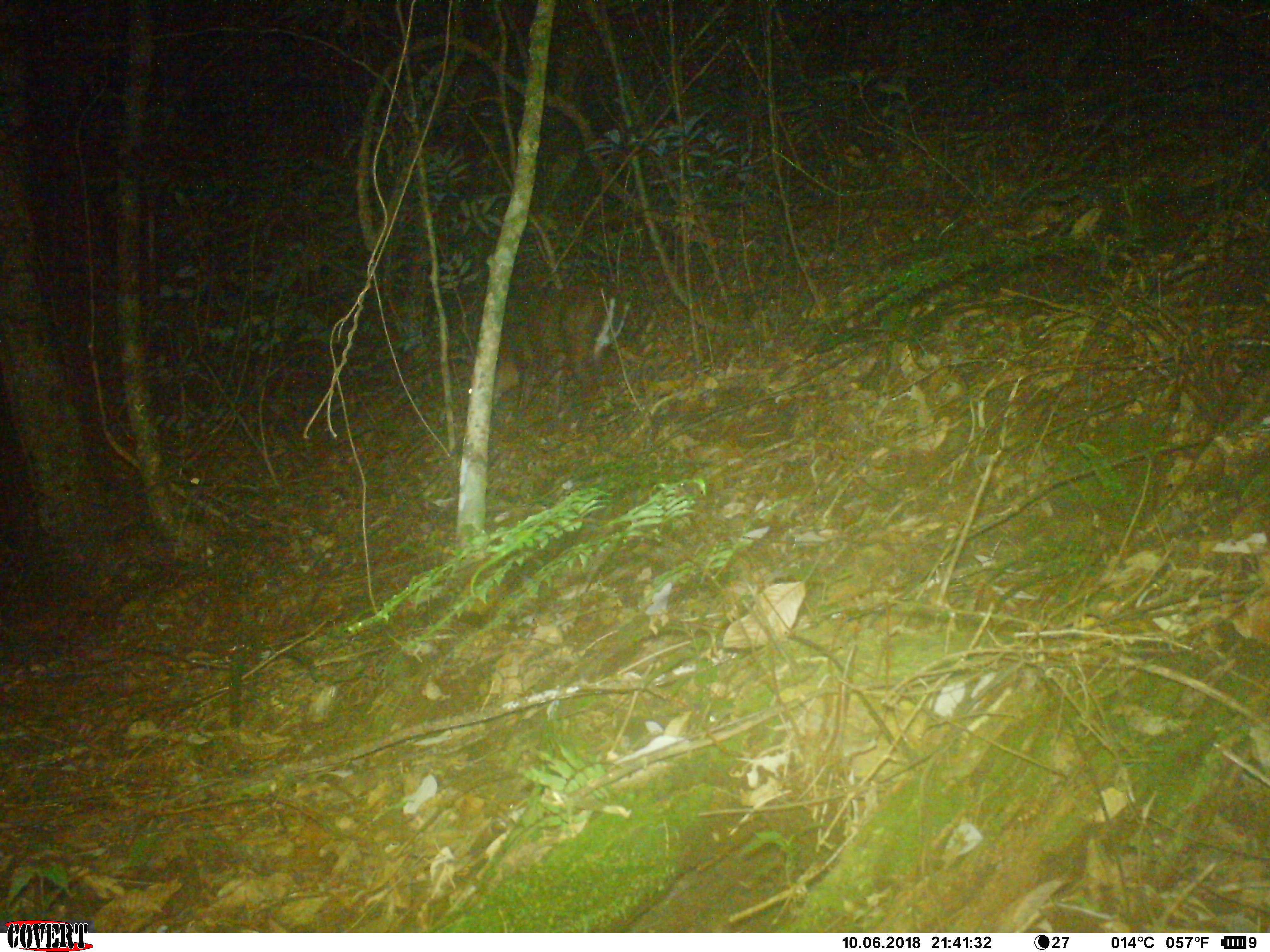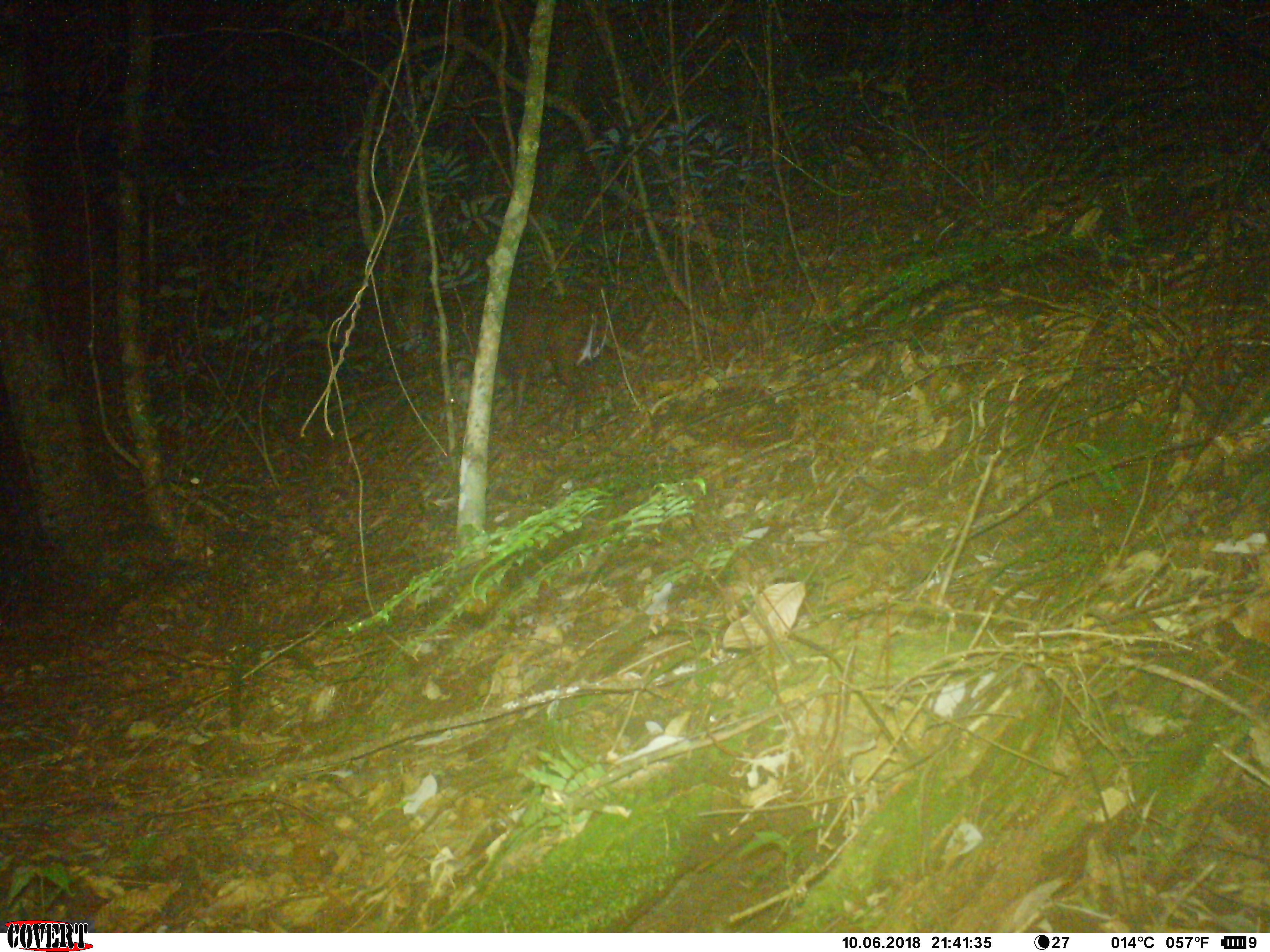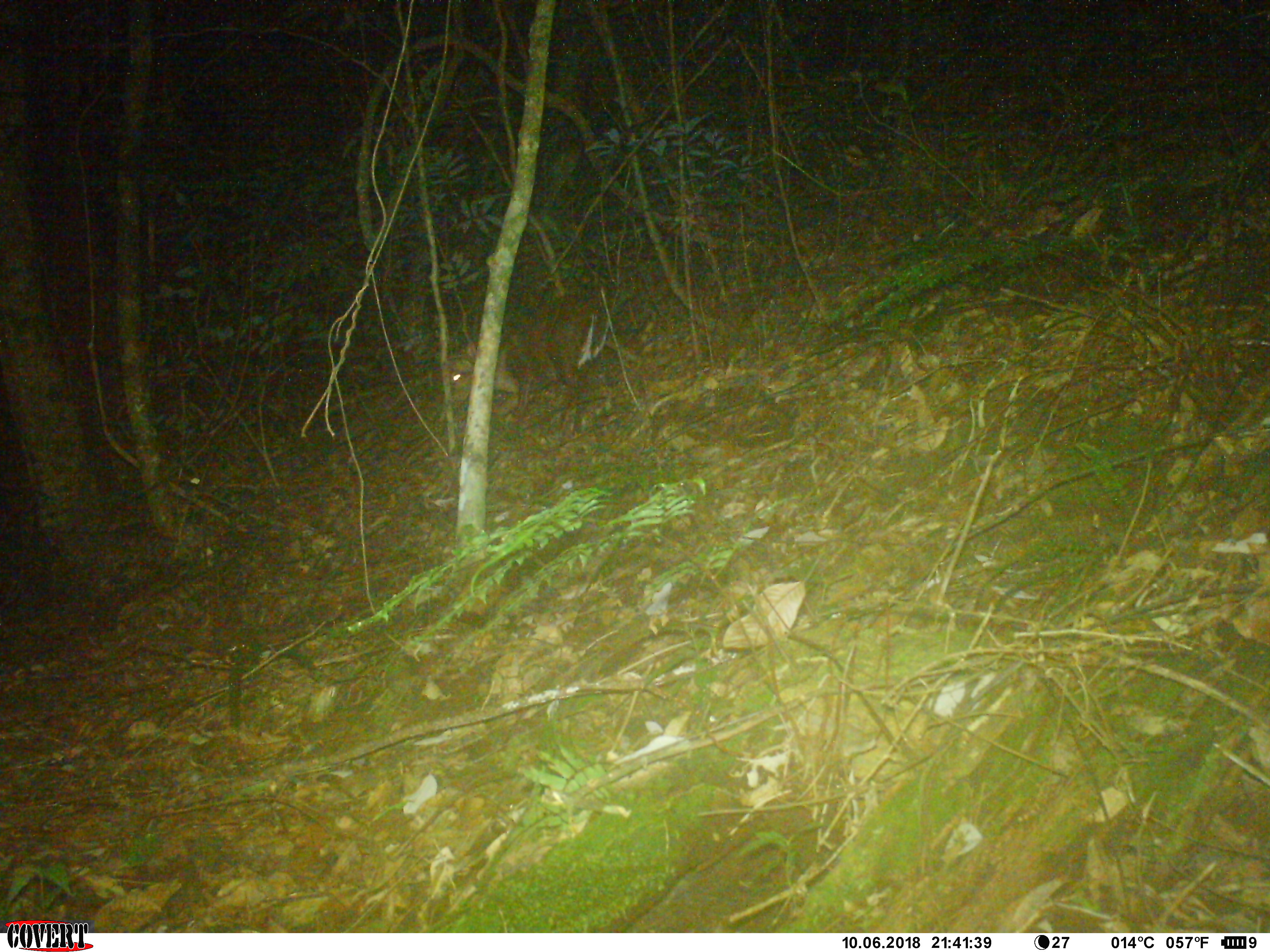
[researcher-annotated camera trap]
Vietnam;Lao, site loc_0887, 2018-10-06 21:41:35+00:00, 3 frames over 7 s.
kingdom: Animalia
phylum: Chordata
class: Mammalia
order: Artiodactyla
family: Cervidae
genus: Muntiacus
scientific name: Muntiacus rooseveltorum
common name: roosevelt's muntjac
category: roosevelts muntjac group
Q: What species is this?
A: Roosevelts muntjac group (roosevelt's muntjac) (Muntiacus rooseveltorum).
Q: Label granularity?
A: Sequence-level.